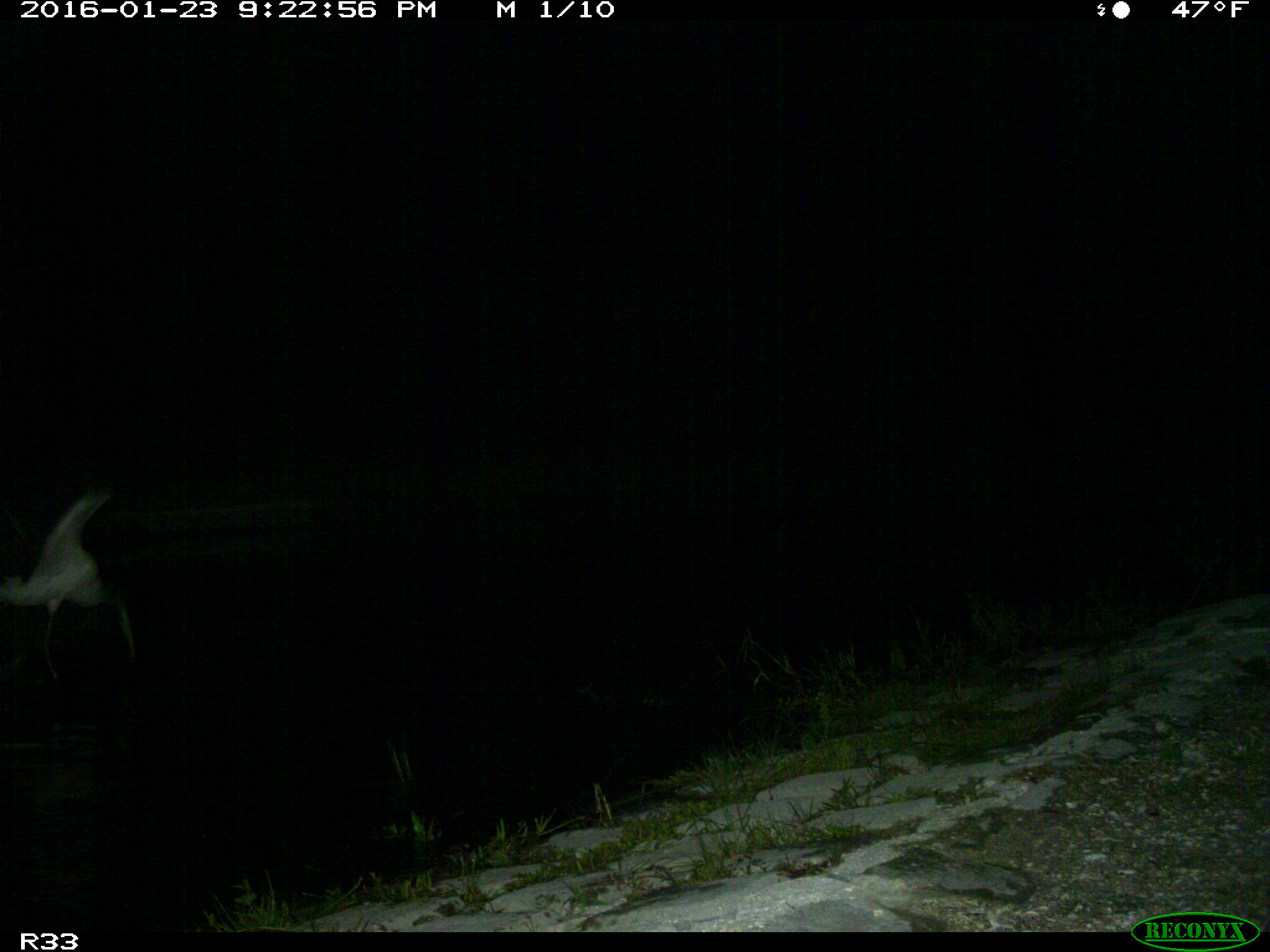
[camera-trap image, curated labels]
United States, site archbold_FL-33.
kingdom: Animalia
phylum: Chordata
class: Aves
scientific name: Aves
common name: birds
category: unidentified bird